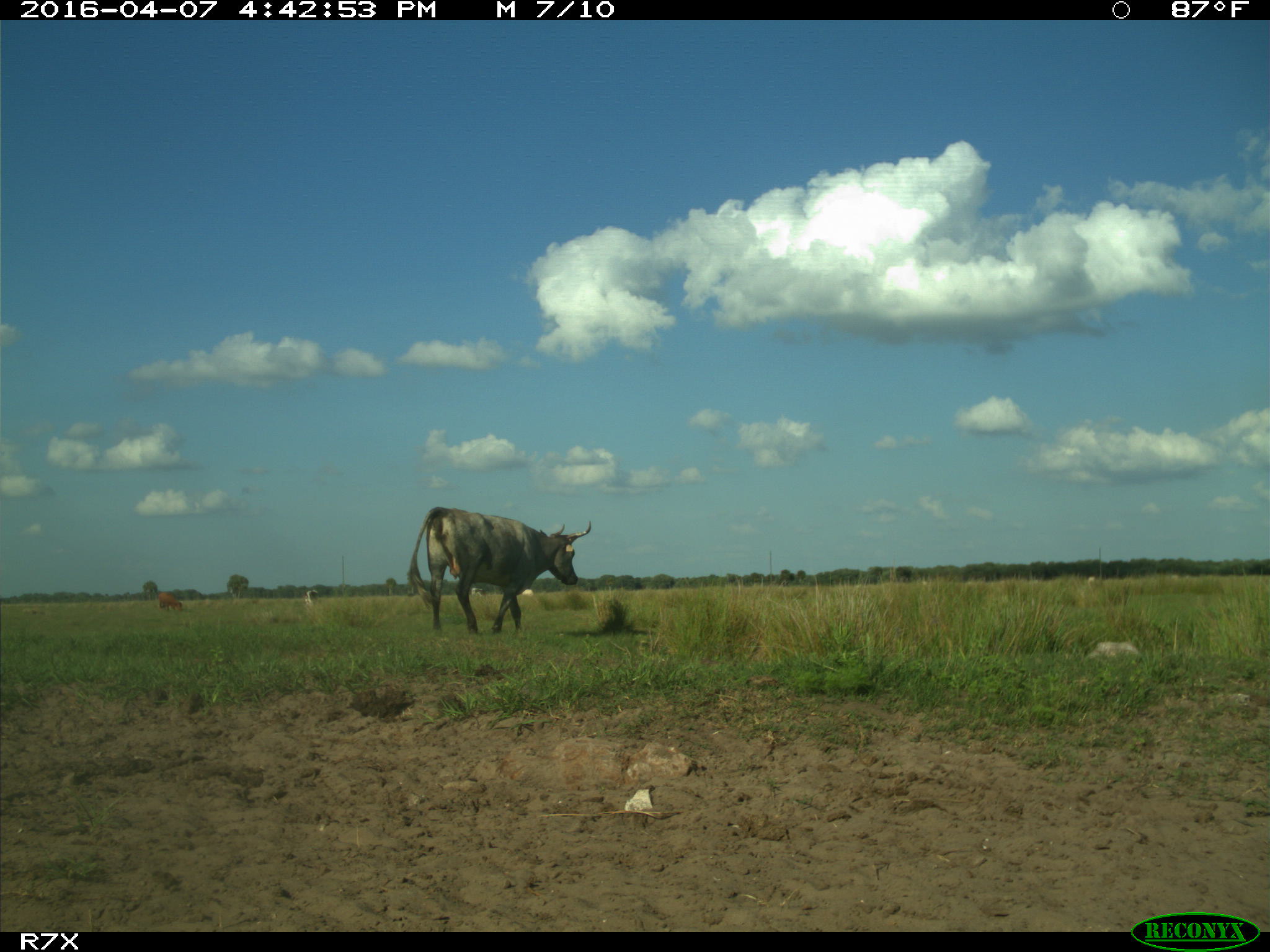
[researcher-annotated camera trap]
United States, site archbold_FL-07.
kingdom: Animalia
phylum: Chordata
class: Mammalia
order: Artiodactyla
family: Bovidae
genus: Bos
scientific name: Bos taurus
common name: domestic cow